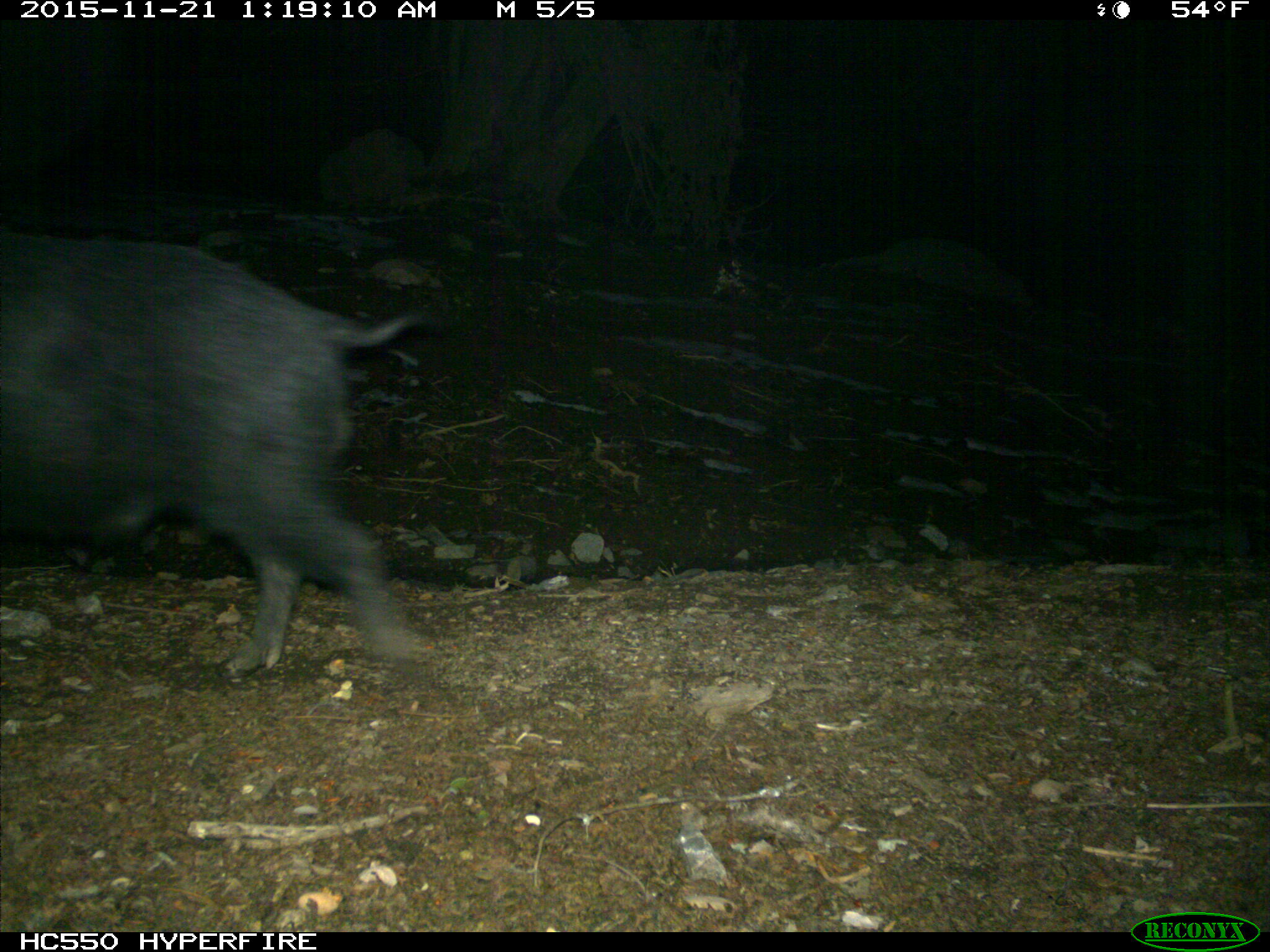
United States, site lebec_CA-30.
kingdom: Animalia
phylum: Chordata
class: Mammalia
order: Artiodactyla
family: Suidae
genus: Sus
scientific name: Sus scrofa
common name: wild boar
Sus scrofa (wild boar).